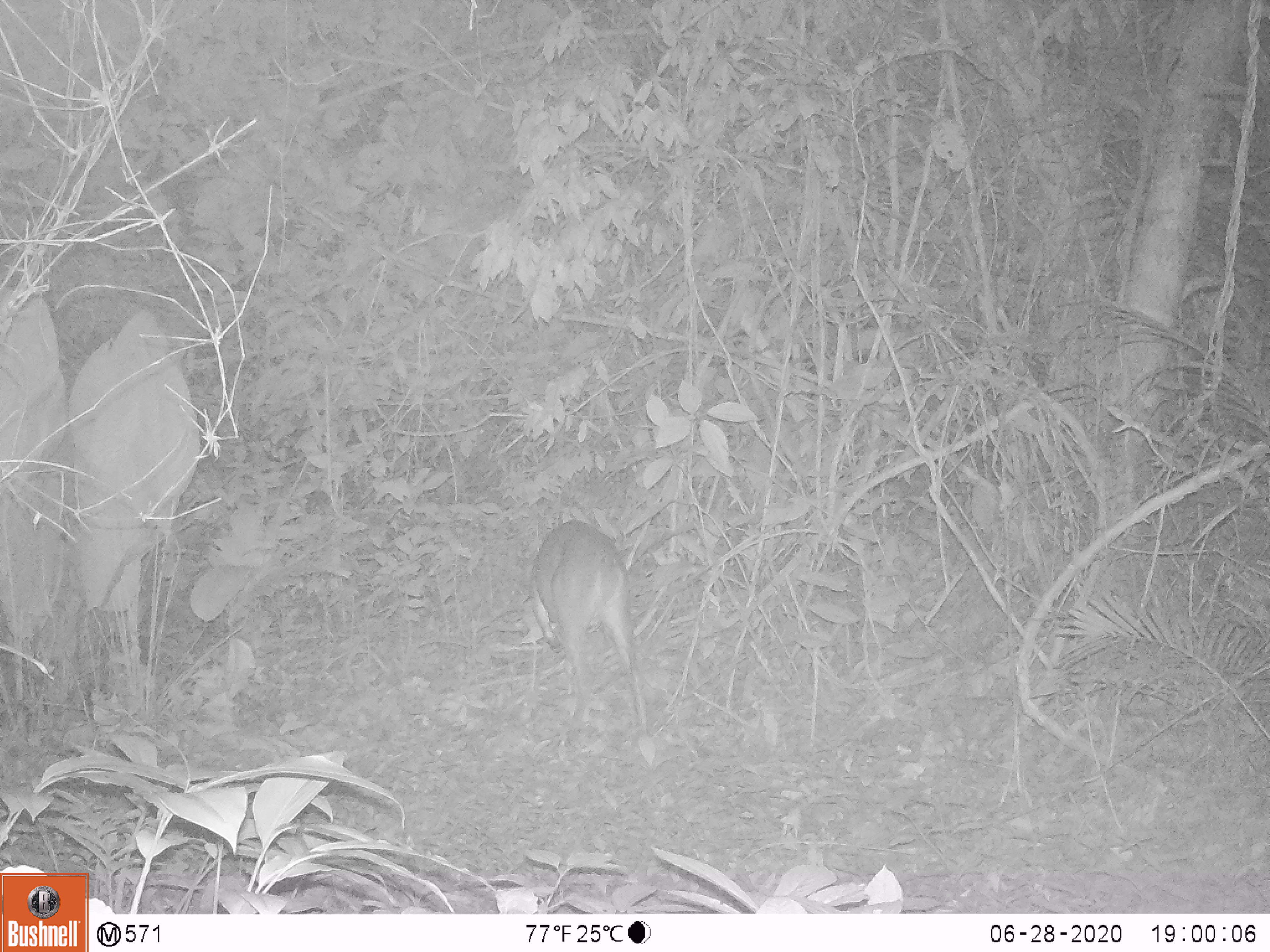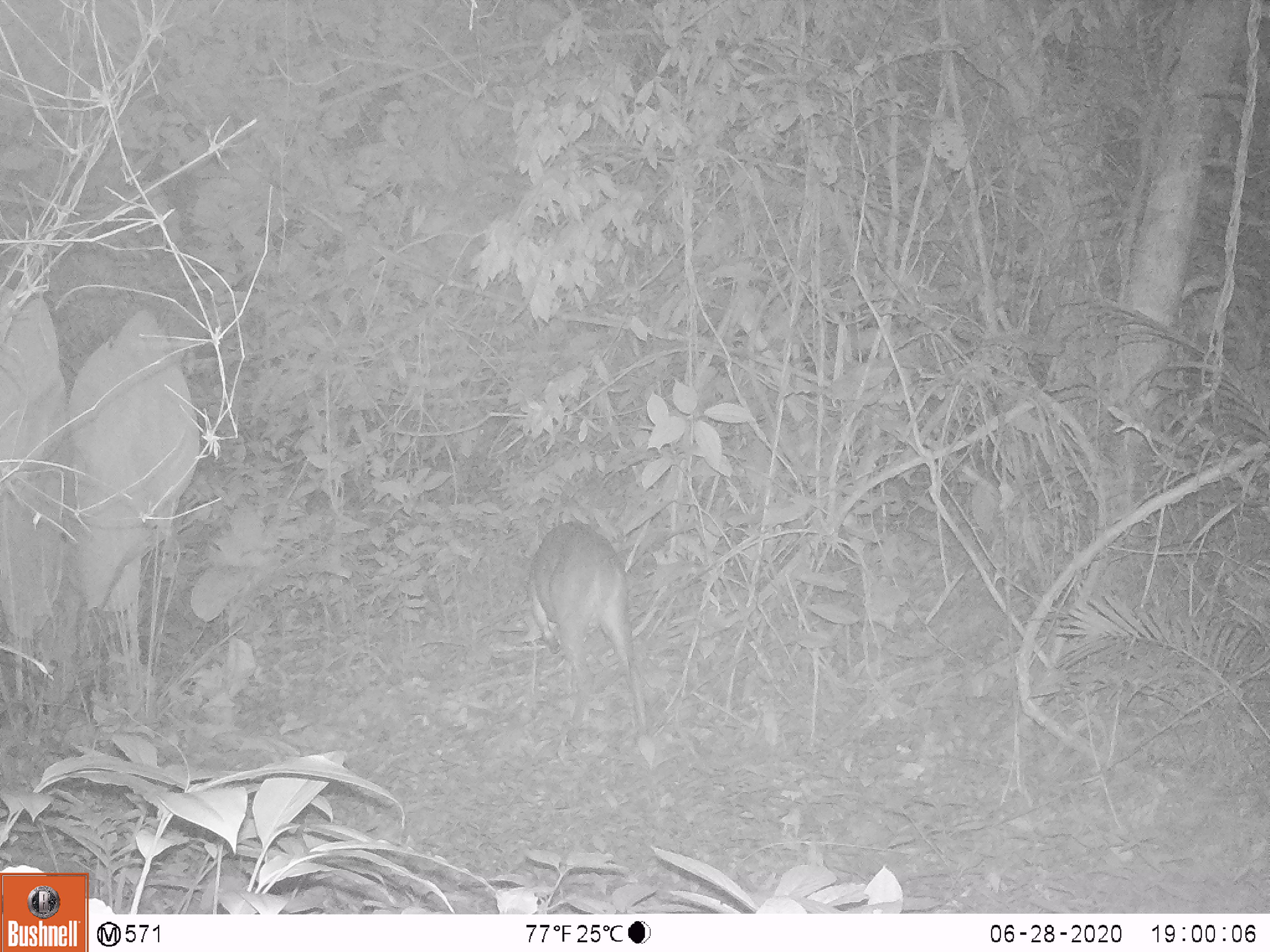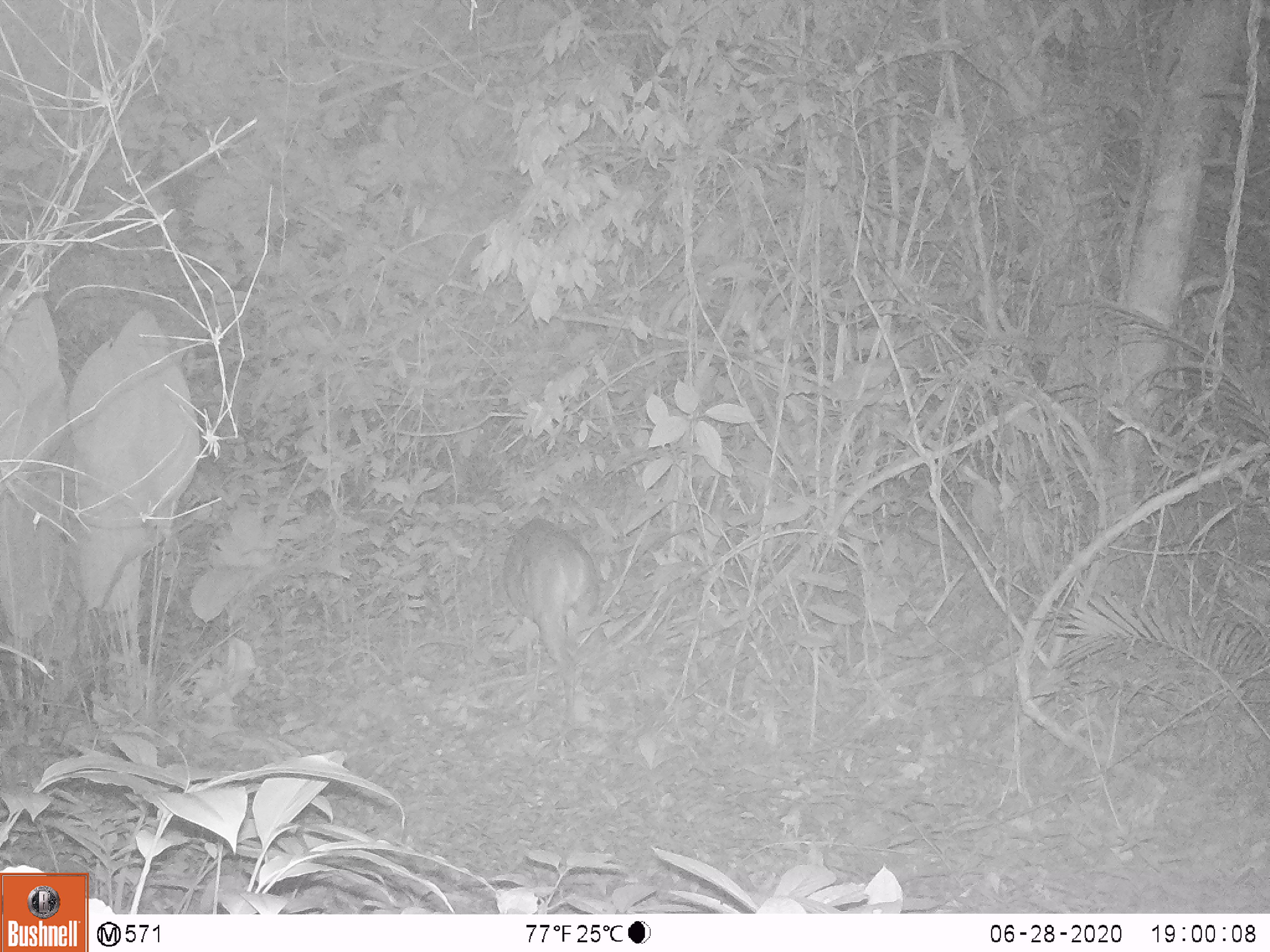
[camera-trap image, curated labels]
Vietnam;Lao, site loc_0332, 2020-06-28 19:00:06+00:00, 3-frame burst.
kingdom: Animalia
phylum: Chordata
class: Mammalia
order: Artiodactyla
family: Cervidae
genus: Muntiacus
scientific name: Muntiacus vuquangensis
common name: large-antlered muntjac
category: large antlered muntjac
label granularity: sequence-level